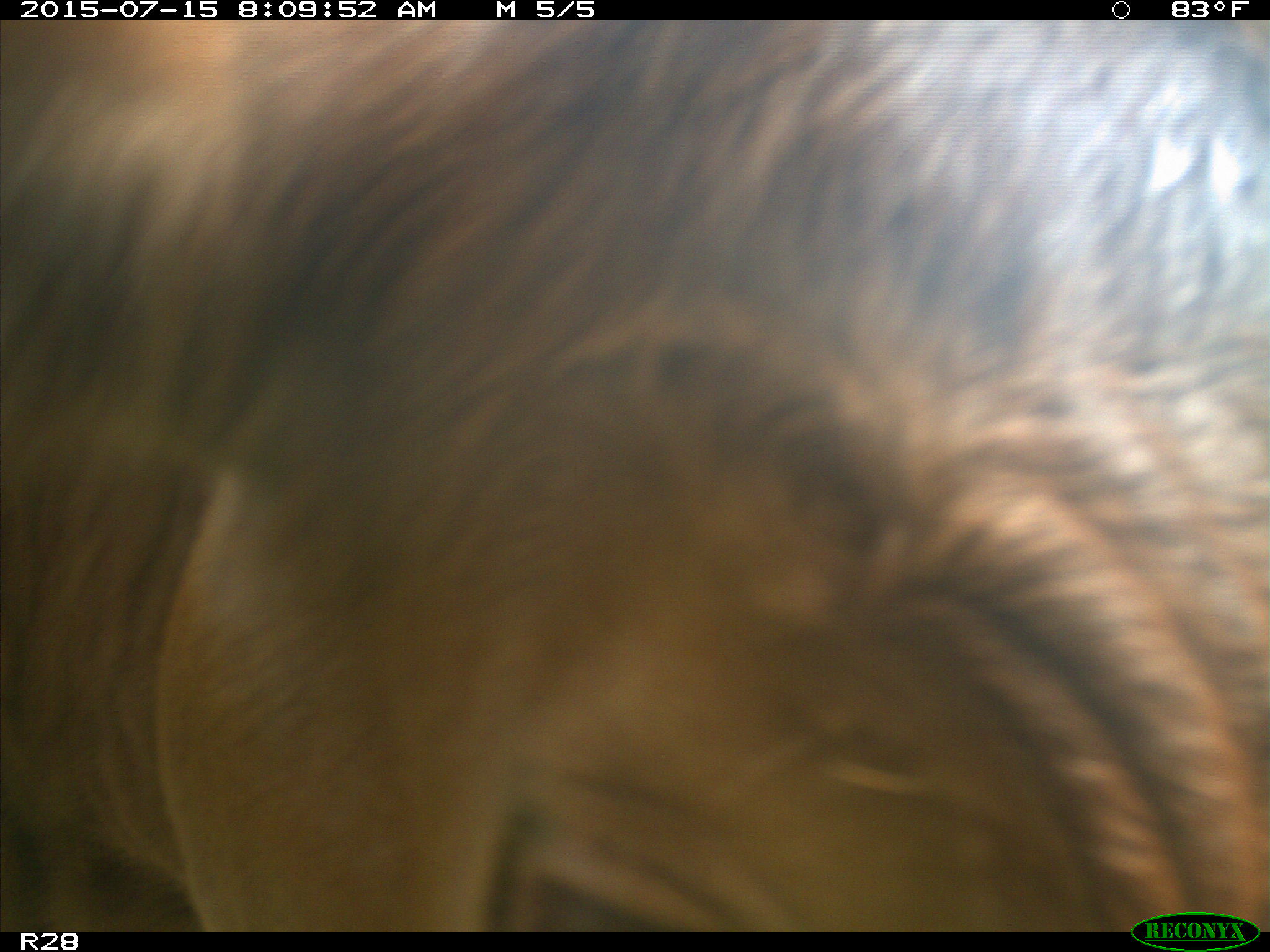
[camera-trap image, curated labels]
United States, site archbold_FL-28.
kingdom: Animalia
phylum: Chordata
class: Mammalia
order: Artiodactyla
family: Bovidae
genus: Bos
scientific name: Bos taurus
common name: domestic cow